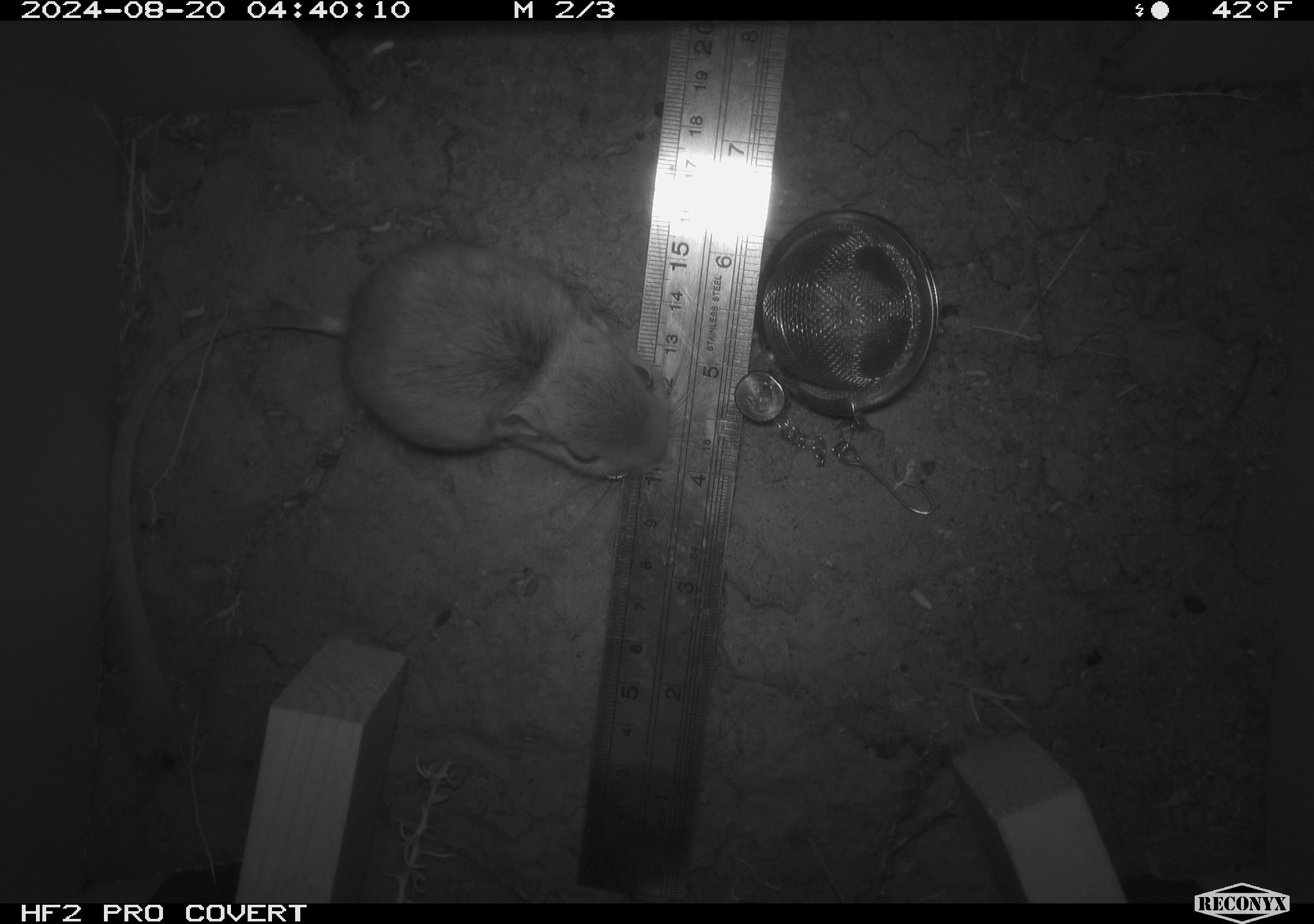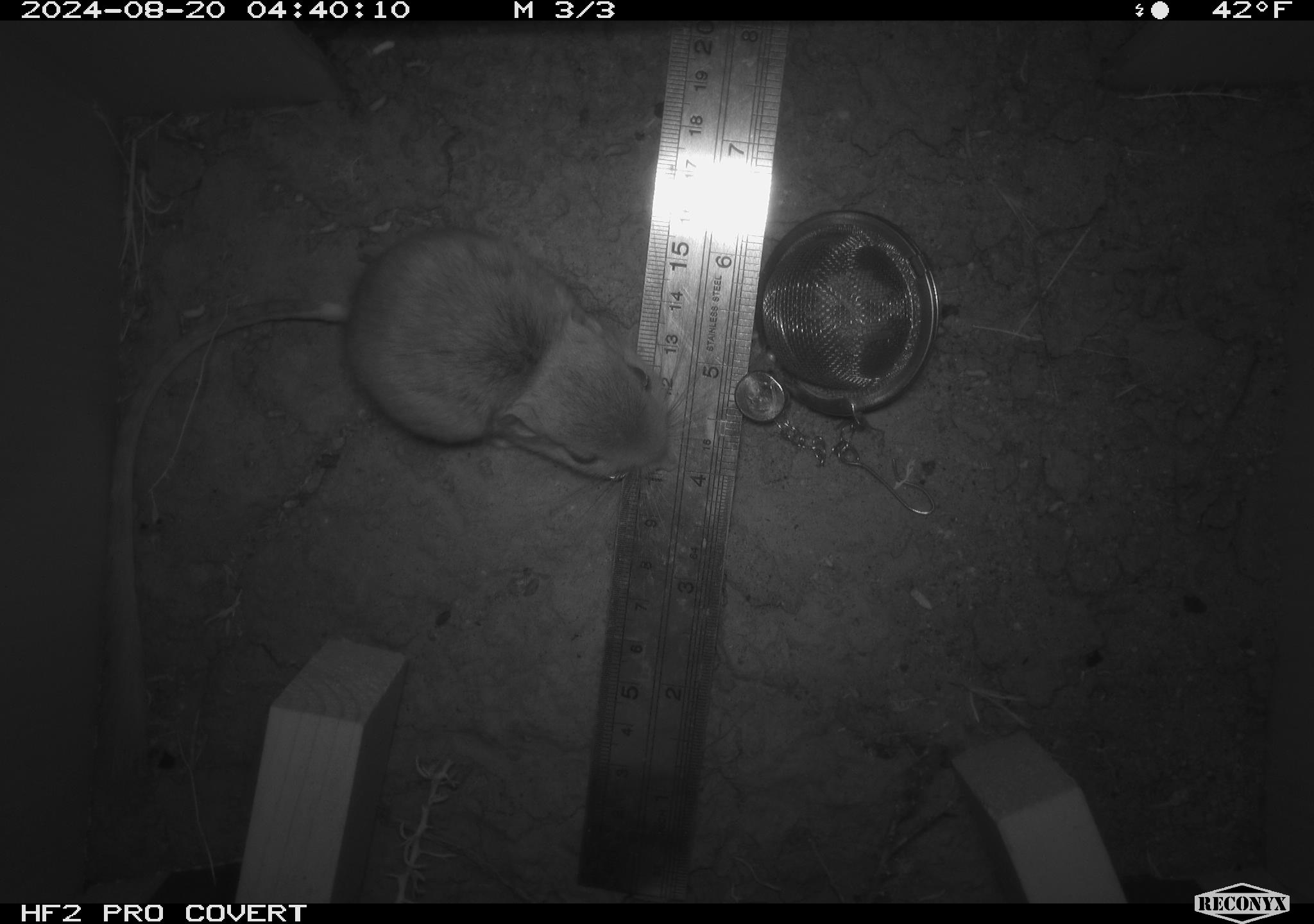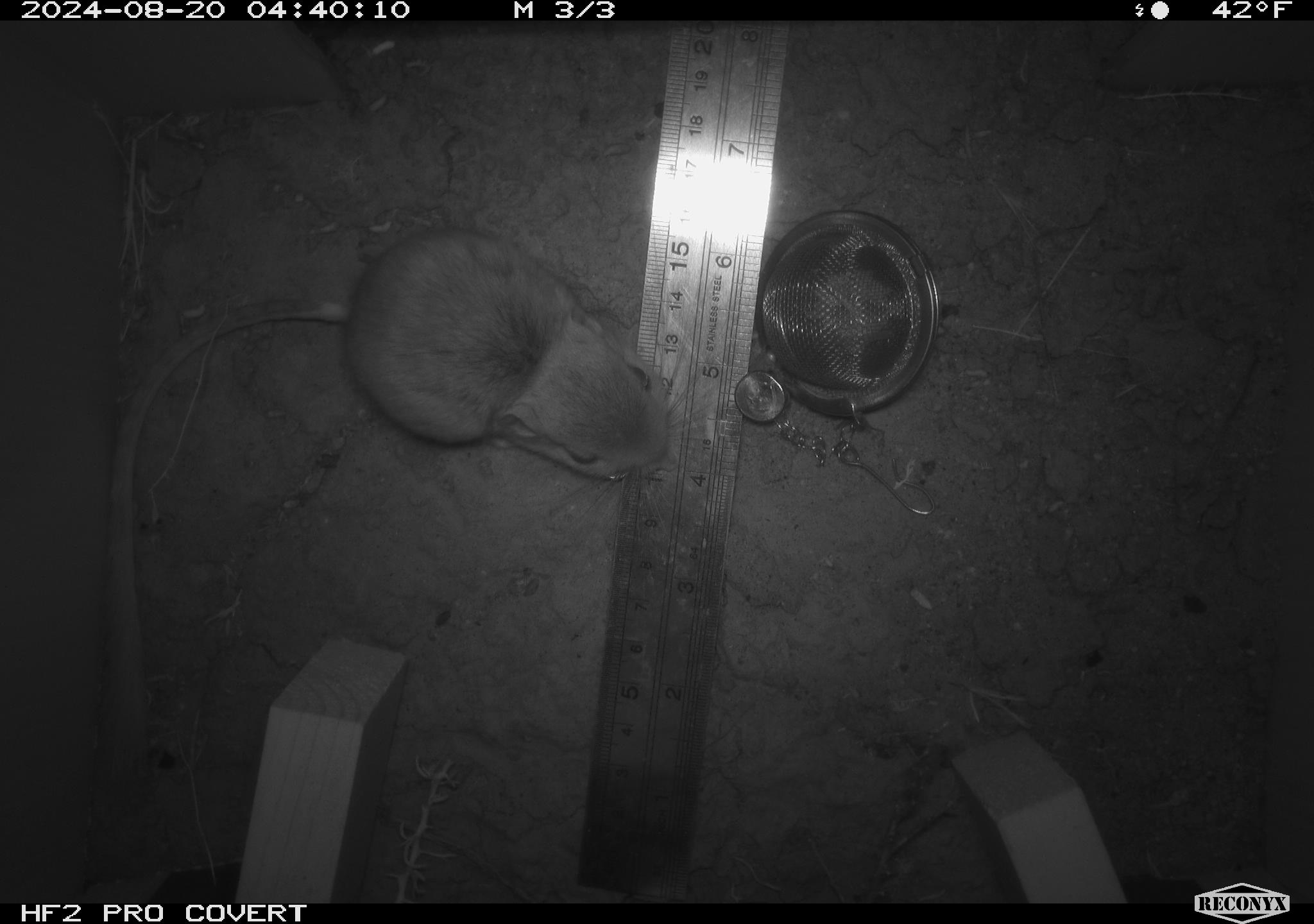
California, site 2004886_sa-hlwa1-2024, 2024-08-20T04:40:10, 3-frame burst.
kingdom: Animalia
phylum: Chordata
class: Mammalia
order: Rodentia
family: Heteromyidae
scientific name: Heteromyidae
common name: kangaroo rats and pocket mice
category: heteromyidae family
Heteromyidae family (kangaroo rats and pocket mice) (Heteromyidae).